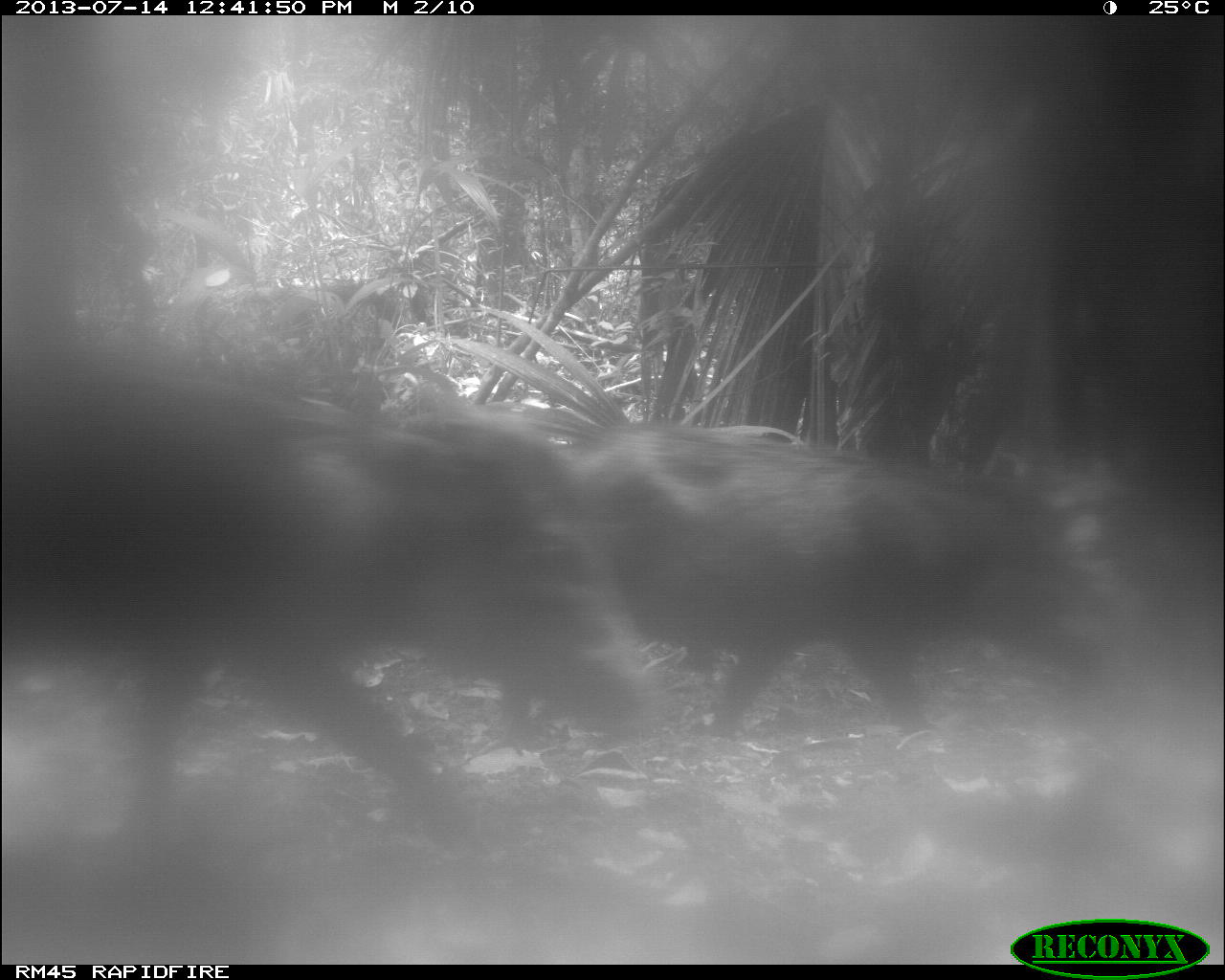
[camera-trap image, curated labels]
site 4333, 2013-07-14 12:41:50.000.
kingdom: Animalia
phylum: Chordata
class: Mammalia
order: Artiodactyla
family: Tayassuidae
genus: Tayassu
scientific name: Tayassu pecari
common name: white-lipped peccary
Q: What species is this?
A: Tayassu pecari (white-lipped peccary).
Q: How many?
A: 2.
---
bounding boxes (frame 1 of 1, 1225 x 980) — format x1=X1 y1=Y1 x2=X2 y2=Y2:
tayassu pecari: x1=0 y1=357 x2=664 y2=837; x1=503 y1=412 x2=1135 y2=768